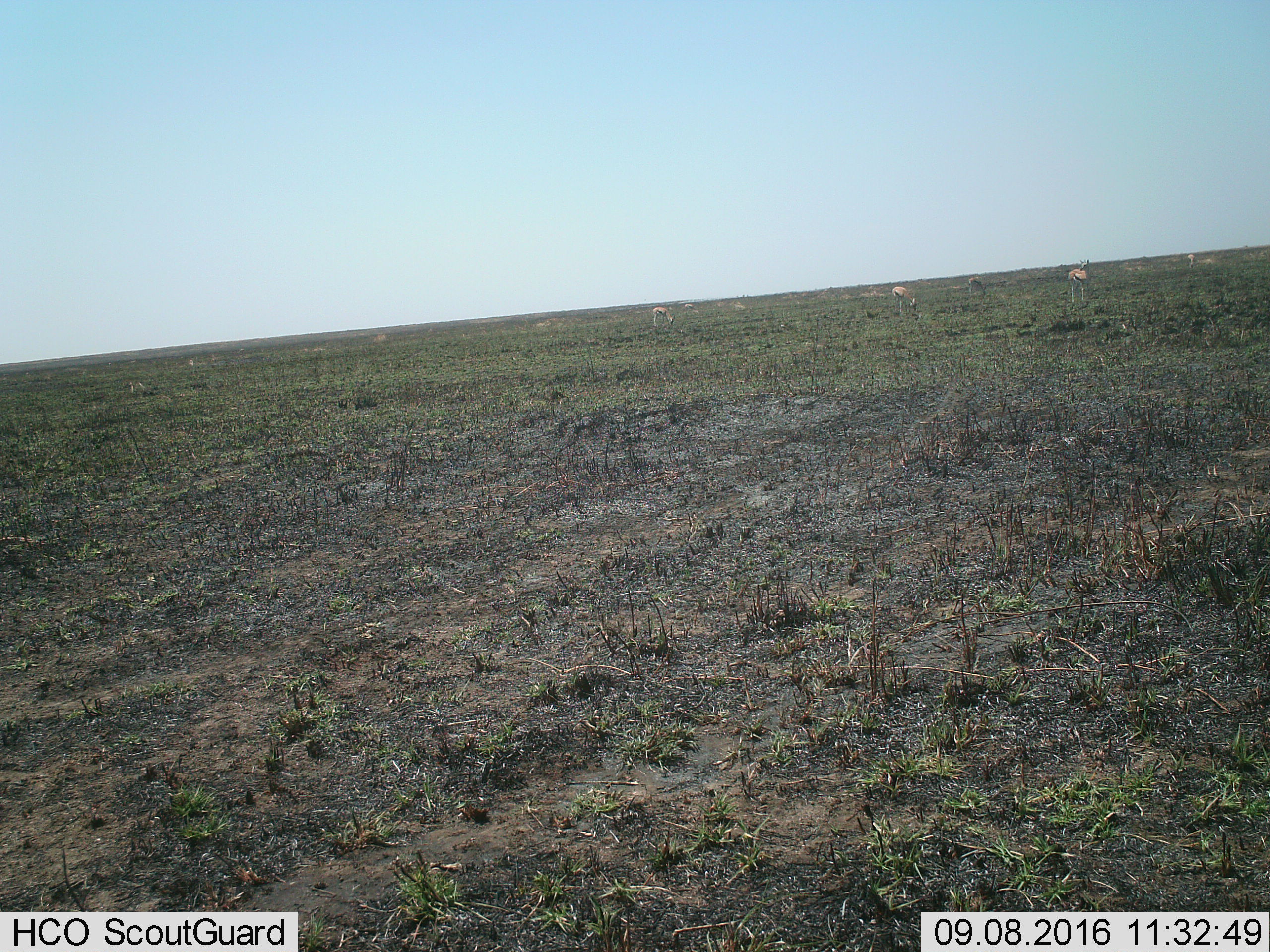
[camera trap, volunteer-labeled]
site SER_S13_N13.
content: unidentified animal